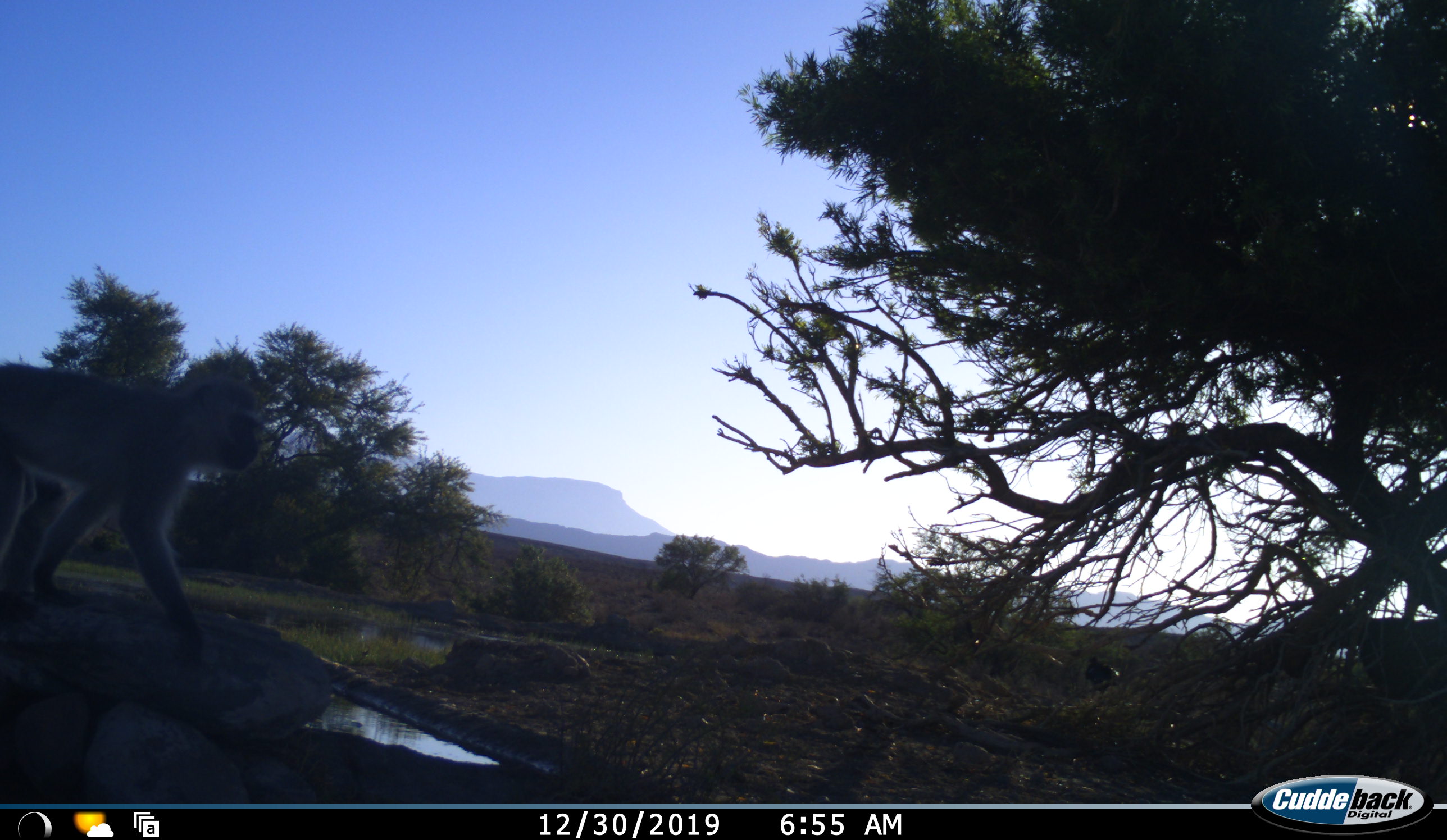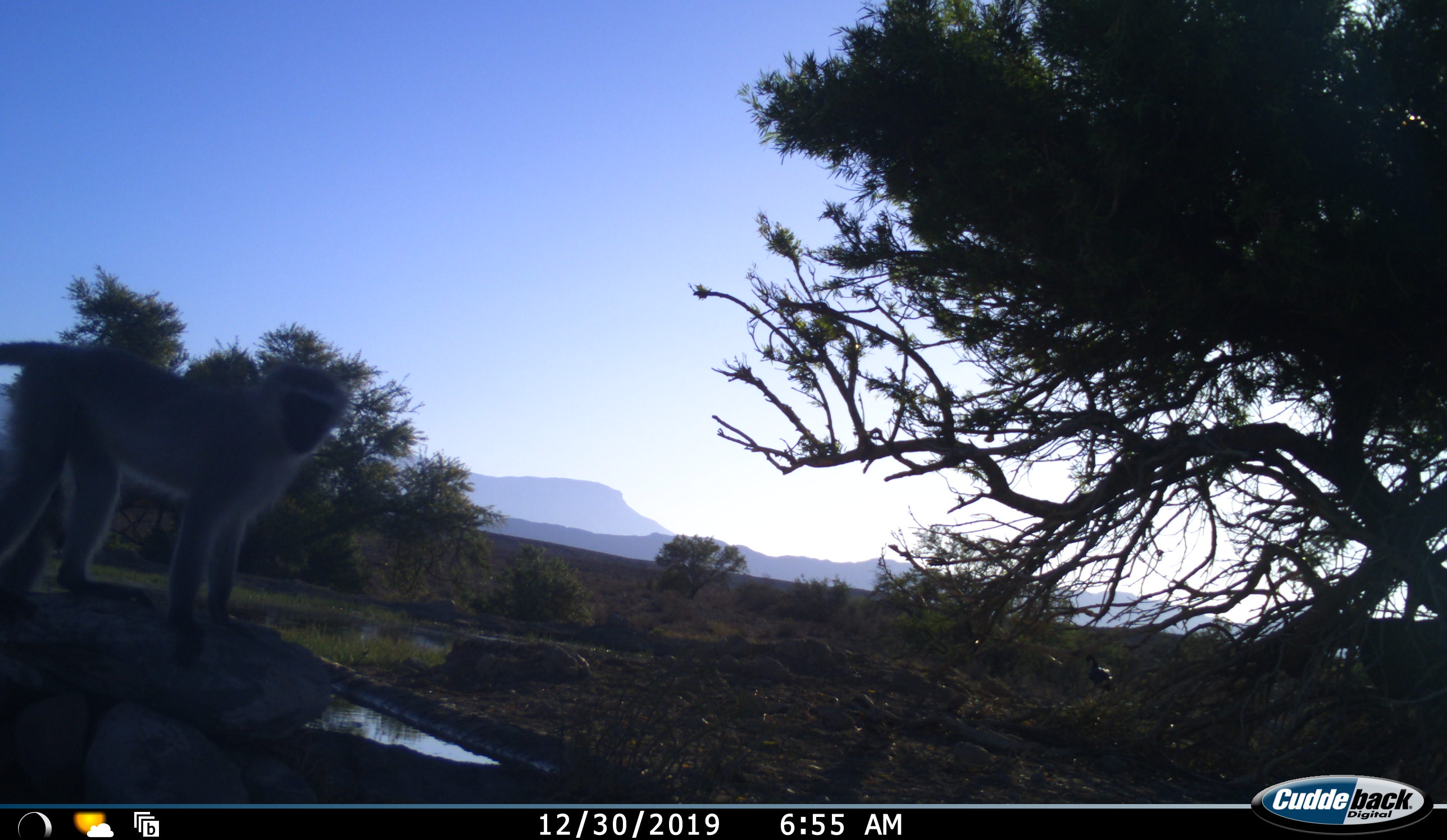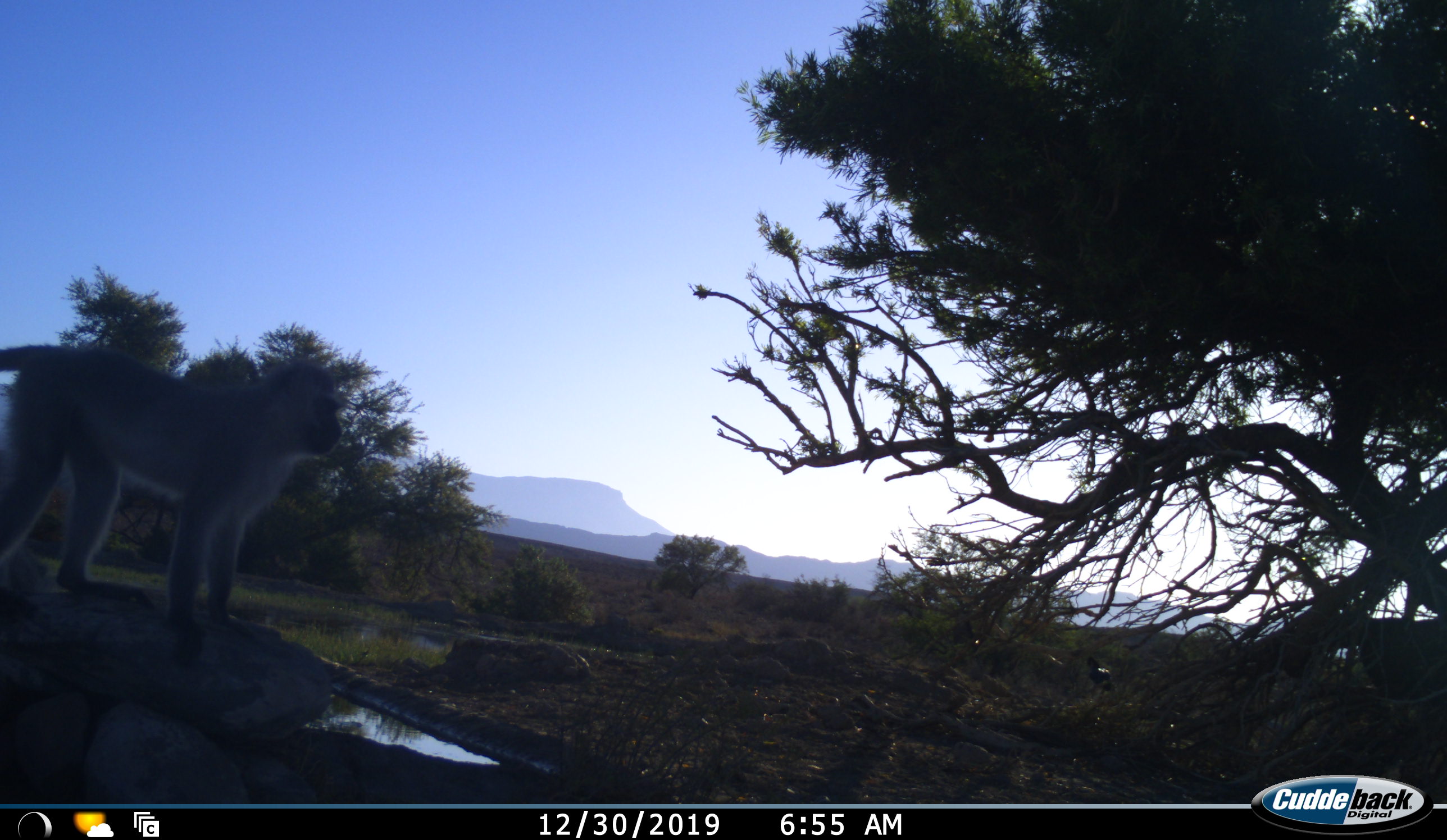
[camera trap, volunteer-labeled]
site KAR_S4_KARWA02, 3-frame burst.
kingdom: Animalia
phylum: Chordata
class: Mammalia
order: Primates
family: Cercopithecidae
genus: Chlorocebus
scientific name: Chlorocebus pygerythrus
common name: vervet monkey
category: monkeyvervet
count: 1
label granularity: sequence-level